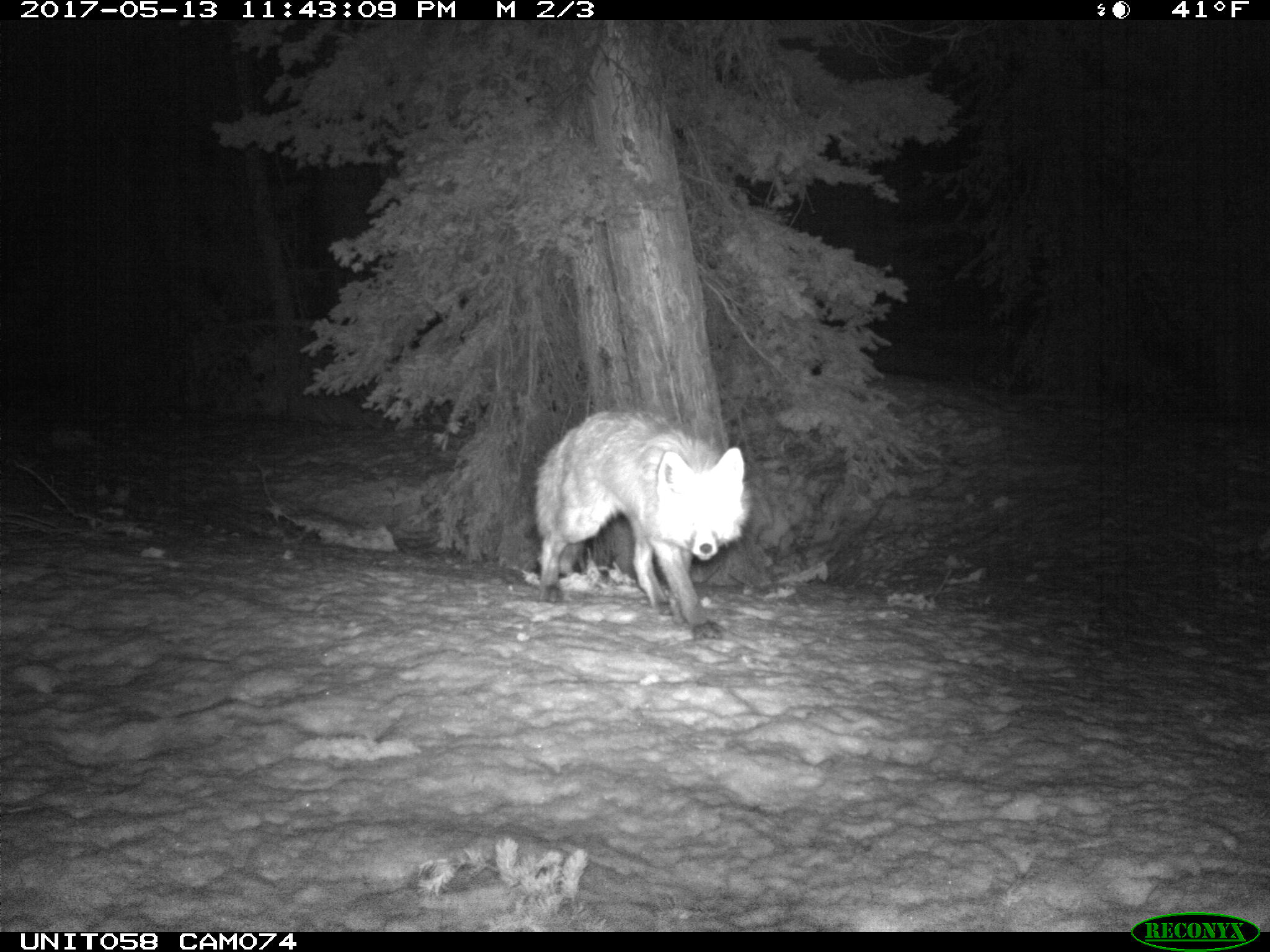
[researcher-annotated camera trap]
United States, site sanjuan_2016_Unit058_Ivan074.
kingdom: Animalia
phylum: Chordata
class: Mammalia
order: Carnivora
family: Canidae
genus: Vulpes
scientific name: Vulpes vulpes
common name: red fox